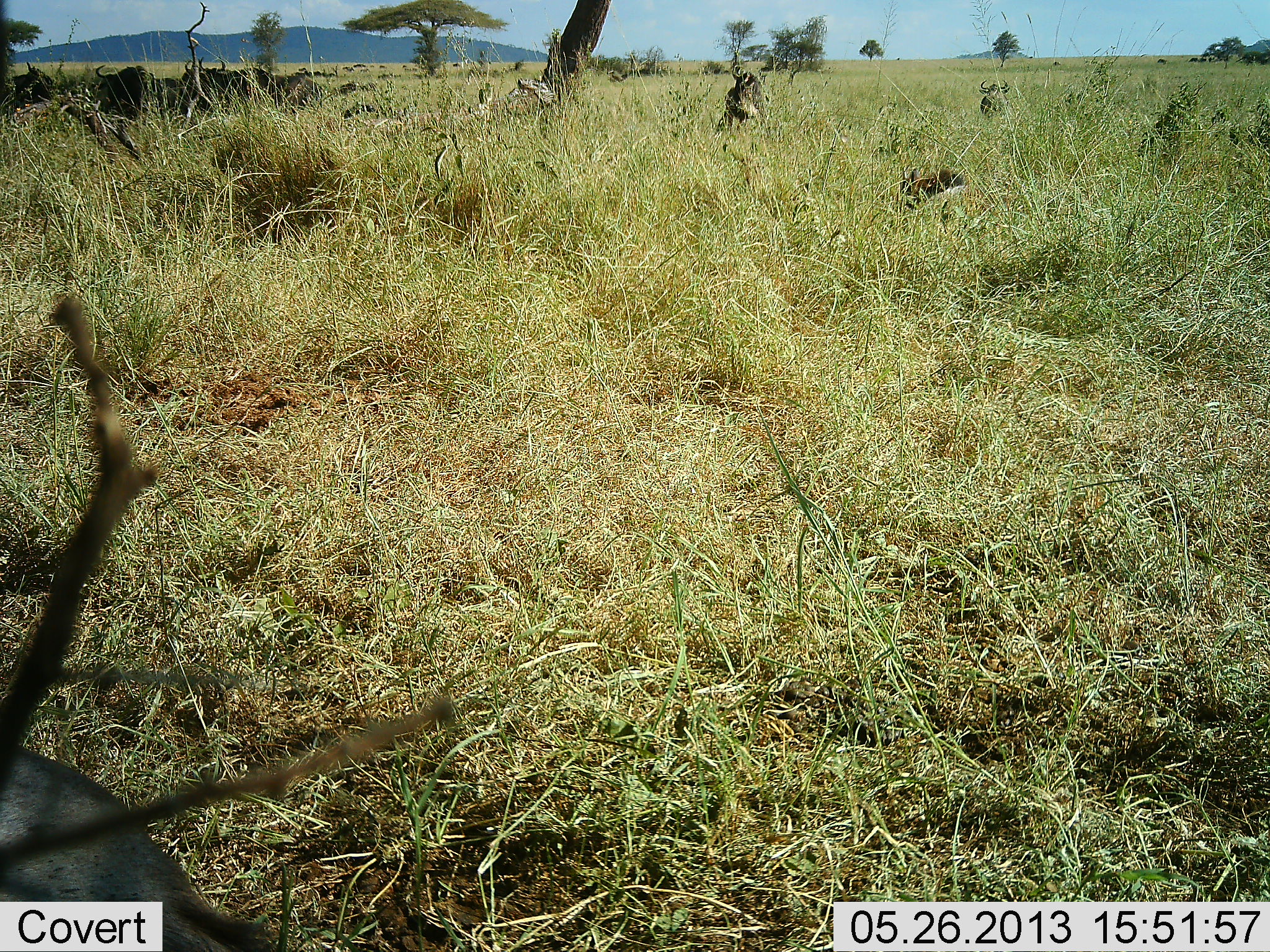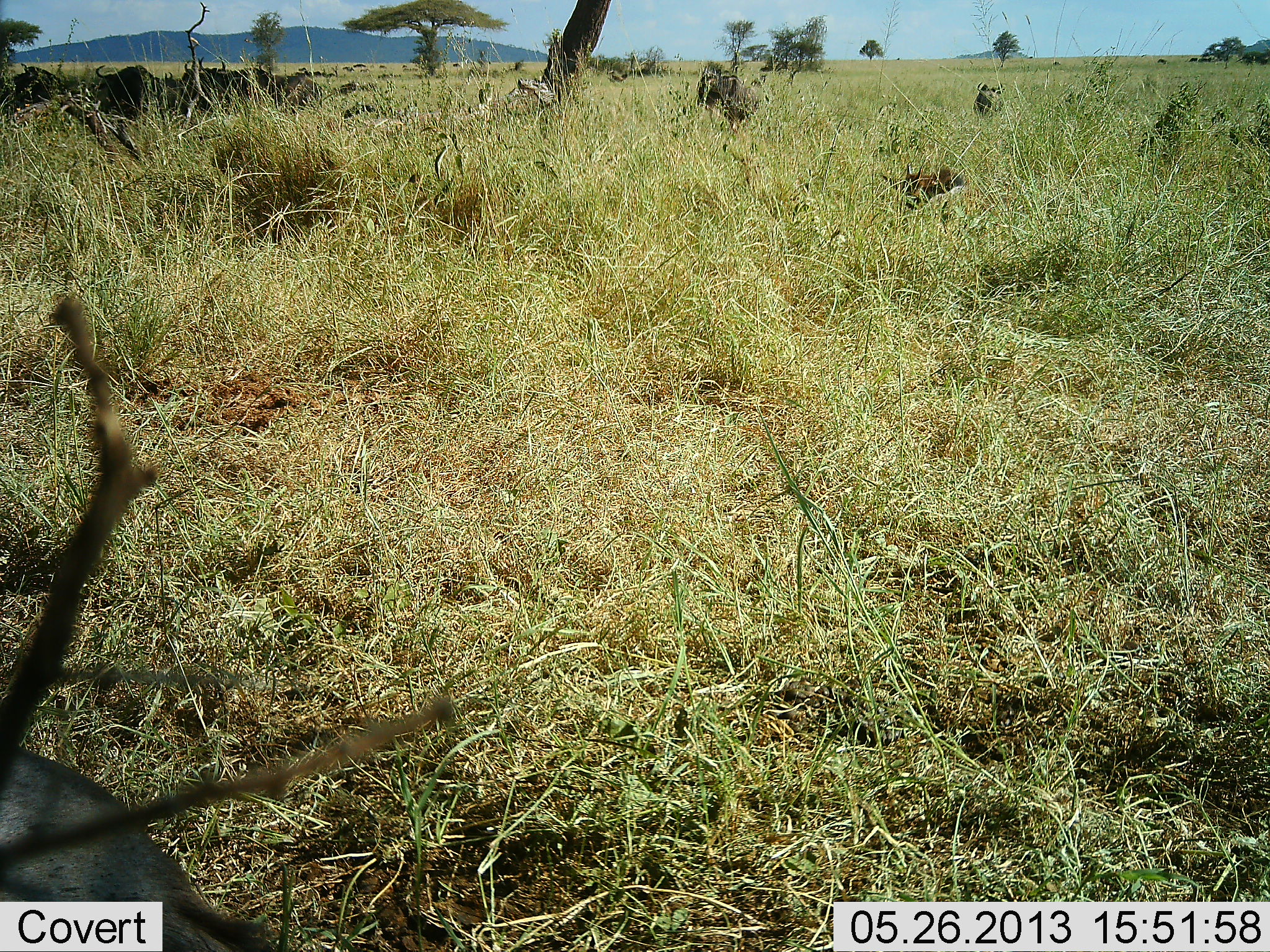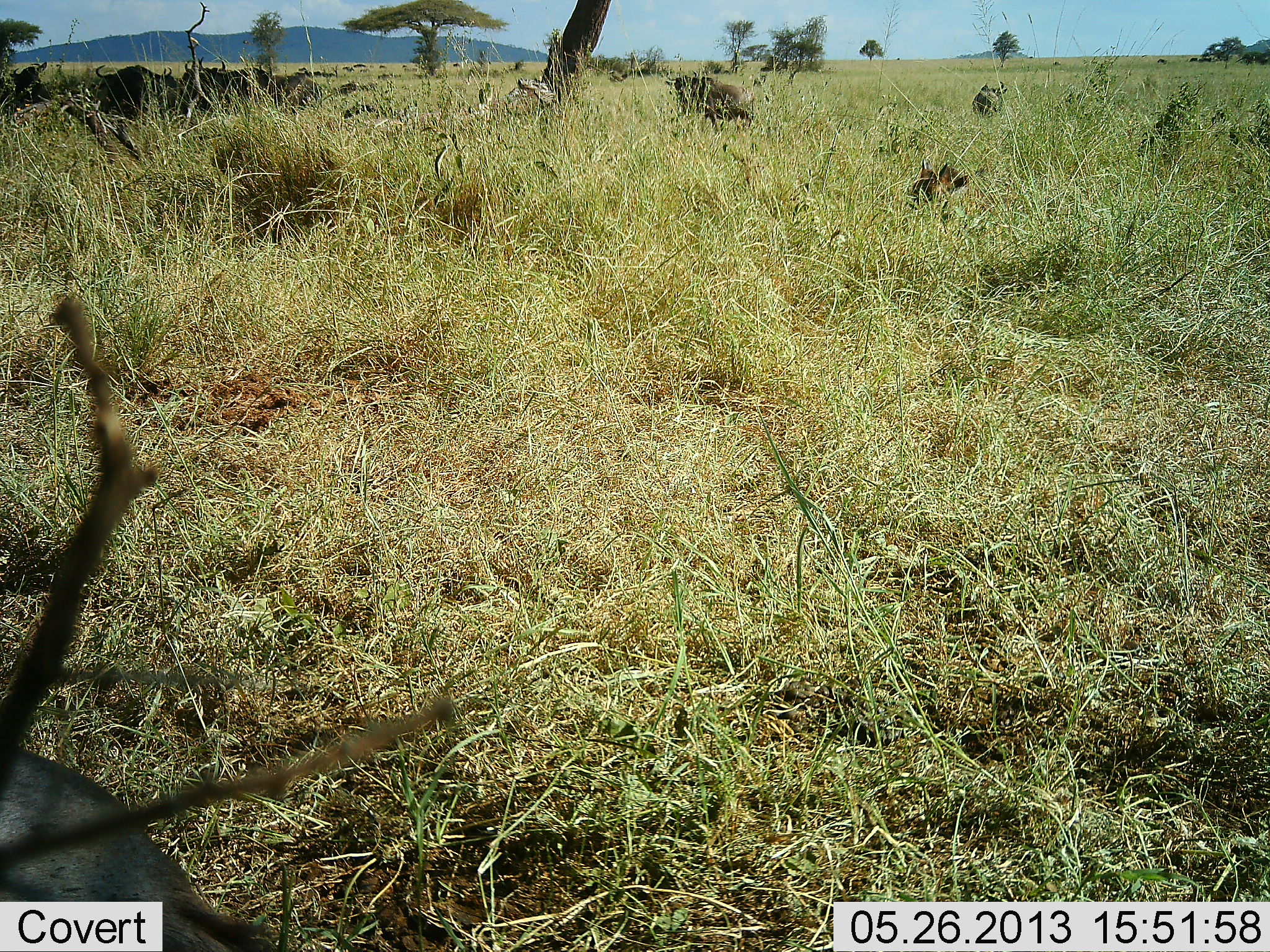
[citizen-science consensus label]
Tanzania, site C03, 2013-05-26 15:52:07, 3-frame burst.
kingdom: Animalia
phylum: Chordata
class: Mammalia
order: Artiodactyla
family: Bovidae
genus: Connochaetes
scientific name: Connochaetes taurinus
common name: blue wildebeest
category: wildebeest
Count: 8.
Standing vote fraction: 73%.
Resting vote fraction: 64%.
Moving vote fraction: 18%.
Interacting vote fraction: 9%.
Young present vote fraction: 27%.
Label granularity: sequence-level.